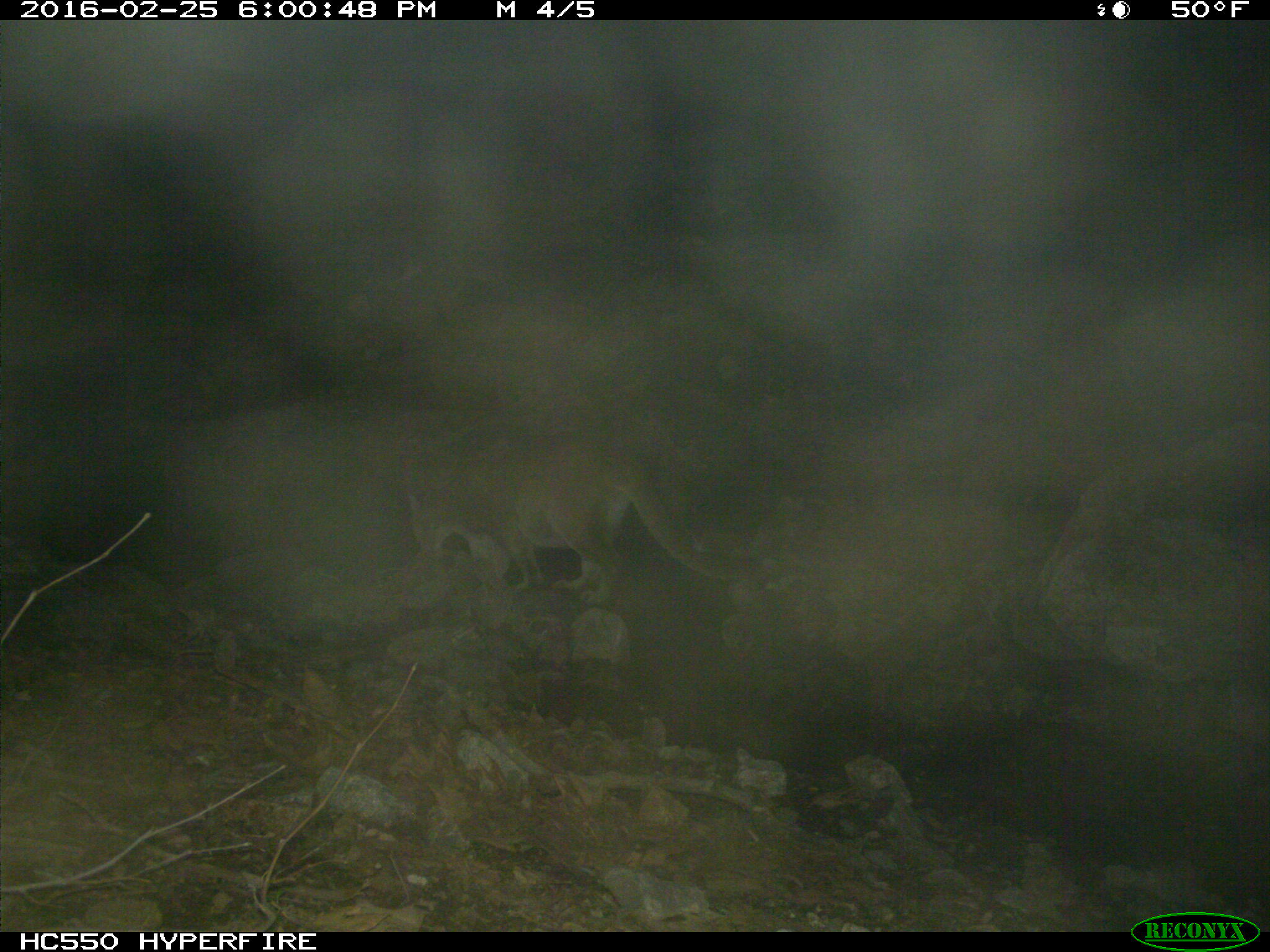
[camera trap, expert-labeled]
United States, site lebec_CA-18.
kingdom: Animalia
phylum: Chordata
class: Mammalia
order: Carnivora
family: Felidae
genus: Puma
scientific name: Puma concolor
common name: mountain lion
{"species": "Puma concolor (mountain lion)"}